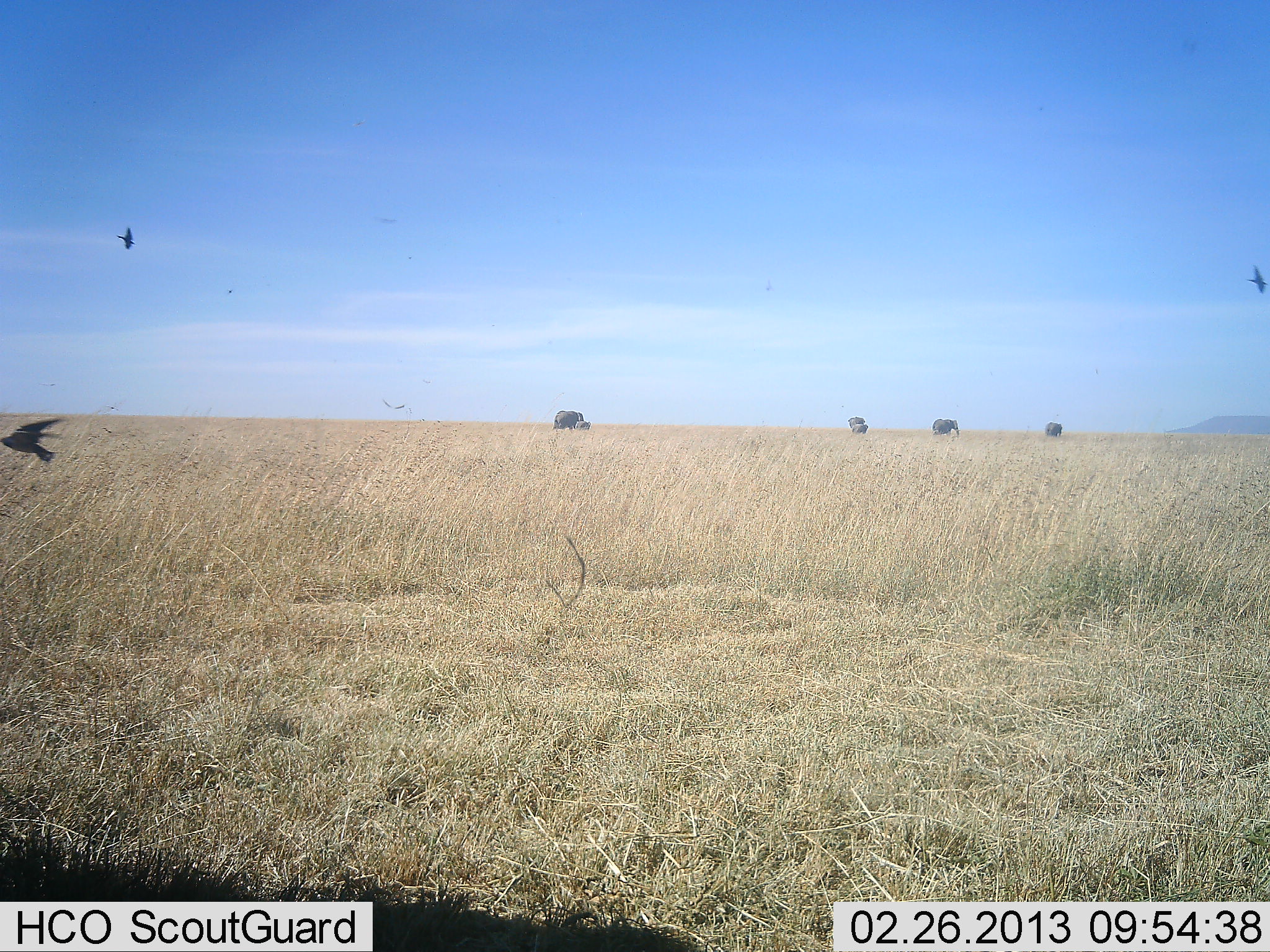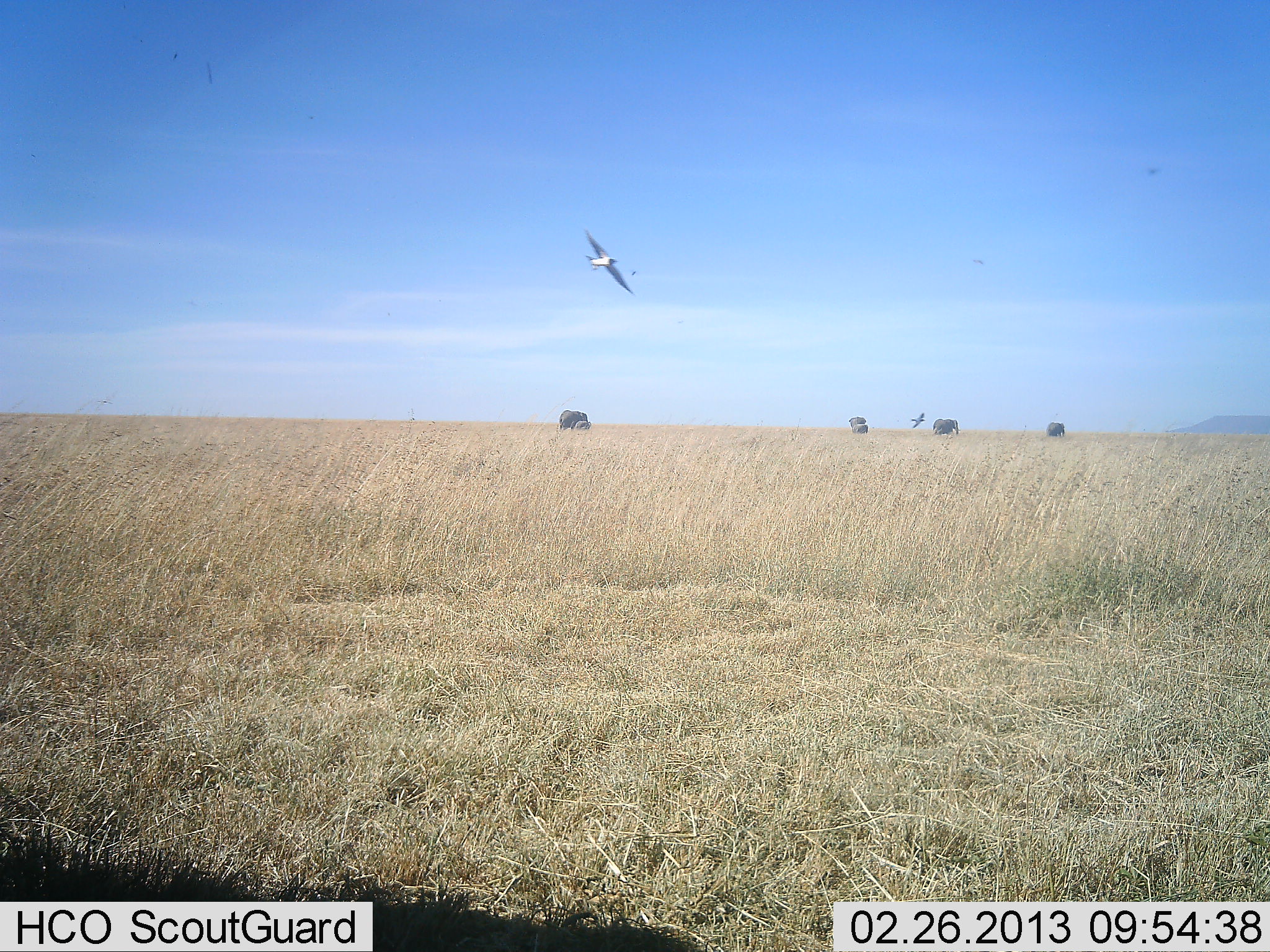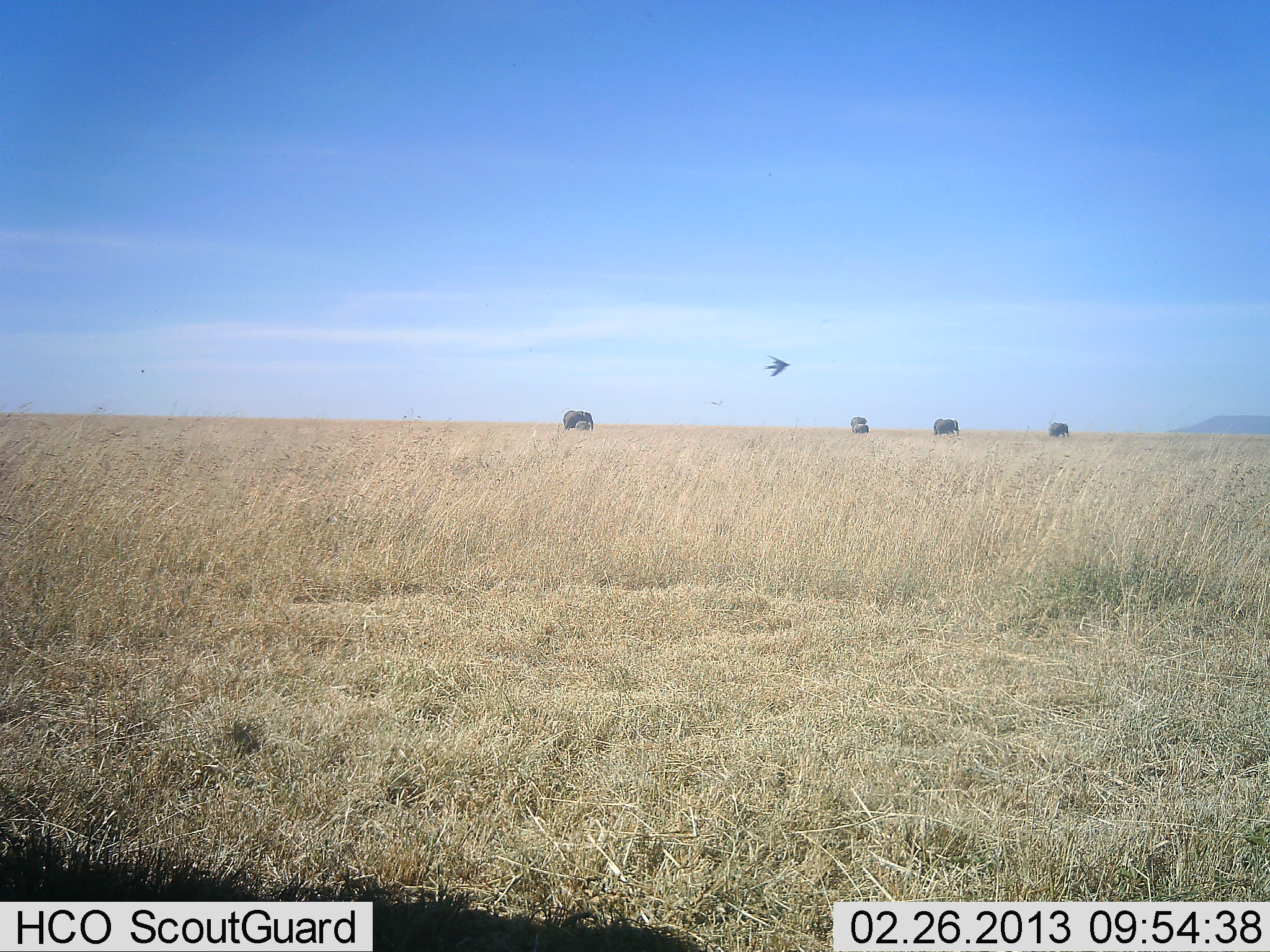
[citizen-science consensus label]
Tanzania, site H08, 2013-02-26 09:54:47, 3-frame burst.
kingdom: Animalia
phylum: Chordata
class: Mammalia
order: Proboscidea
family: Elephantidae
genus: Loxodonta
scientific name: Loxodonta africana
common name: african bush elephant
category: elephant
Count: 5.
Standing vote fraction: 11%.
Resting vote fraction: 0%.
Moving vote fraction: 89%.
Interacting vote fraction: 0%.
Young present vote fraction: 68%.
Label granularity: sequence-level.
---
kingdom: Animalia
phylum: Chordata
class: Aves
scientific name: Aves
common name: bird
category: otherbird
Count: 3.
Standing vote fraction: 0%.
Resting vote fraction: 0%.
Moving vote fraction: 100%.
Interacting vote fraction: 0%.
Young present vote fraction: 0%.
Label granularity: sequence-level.